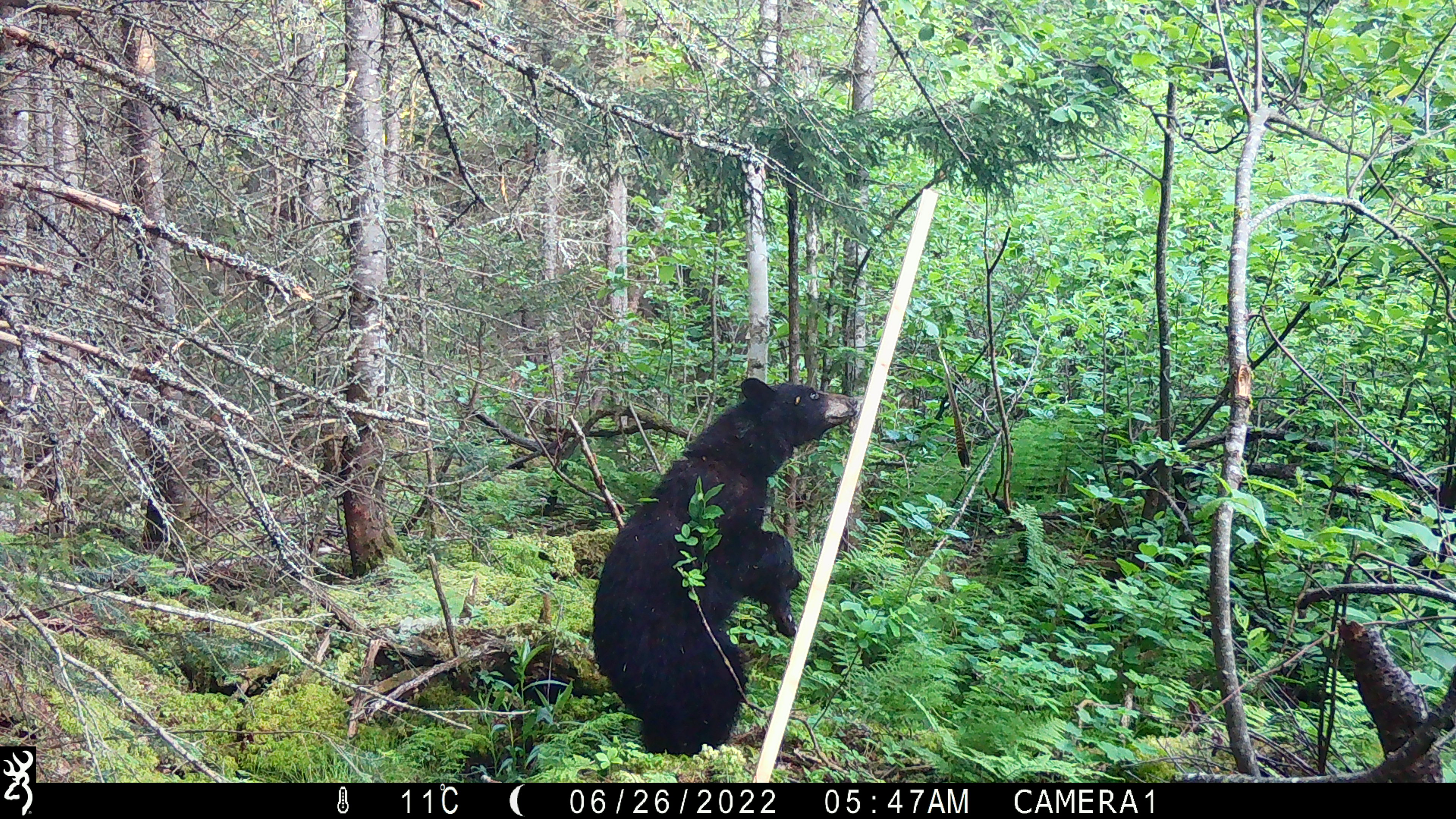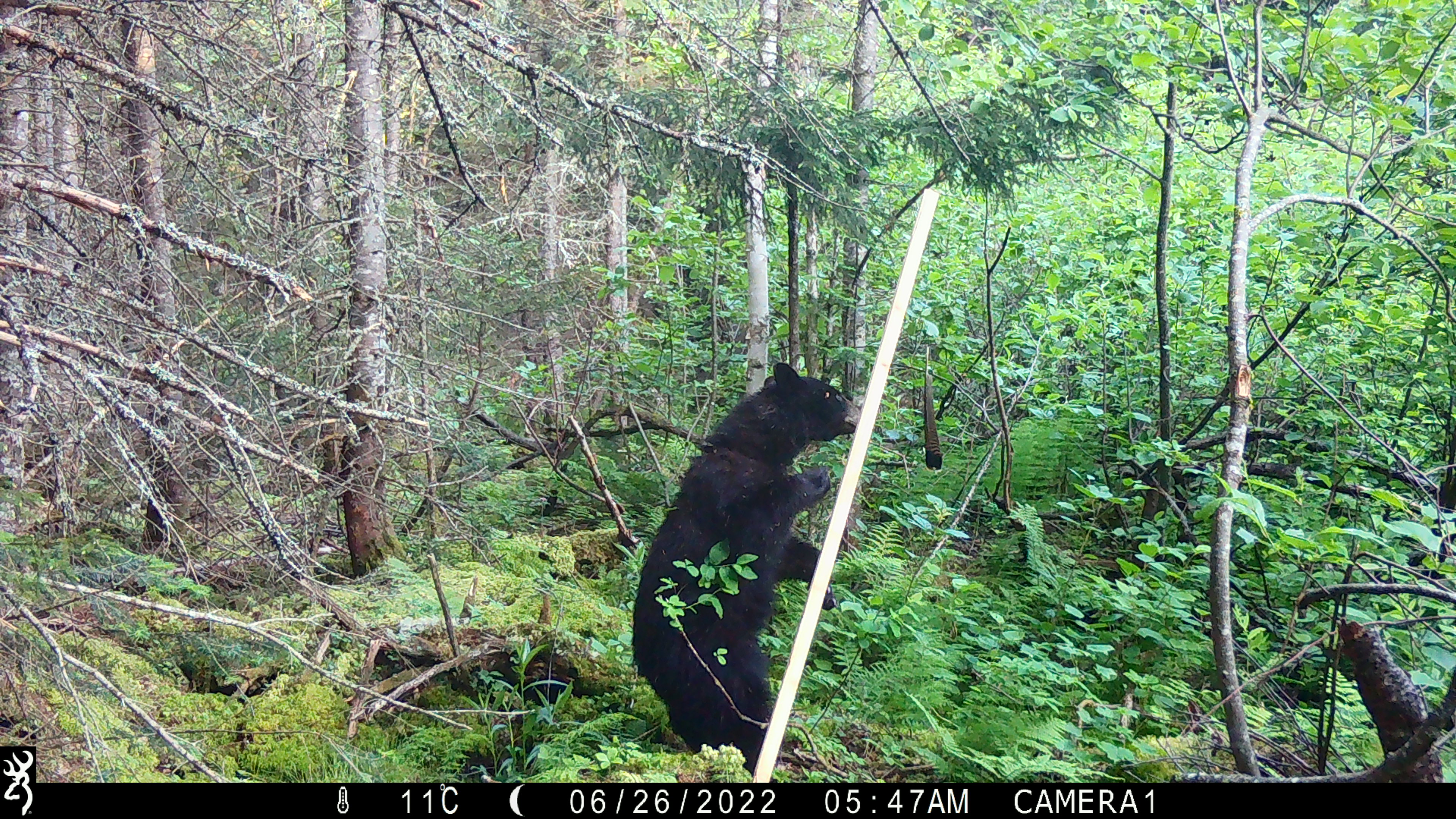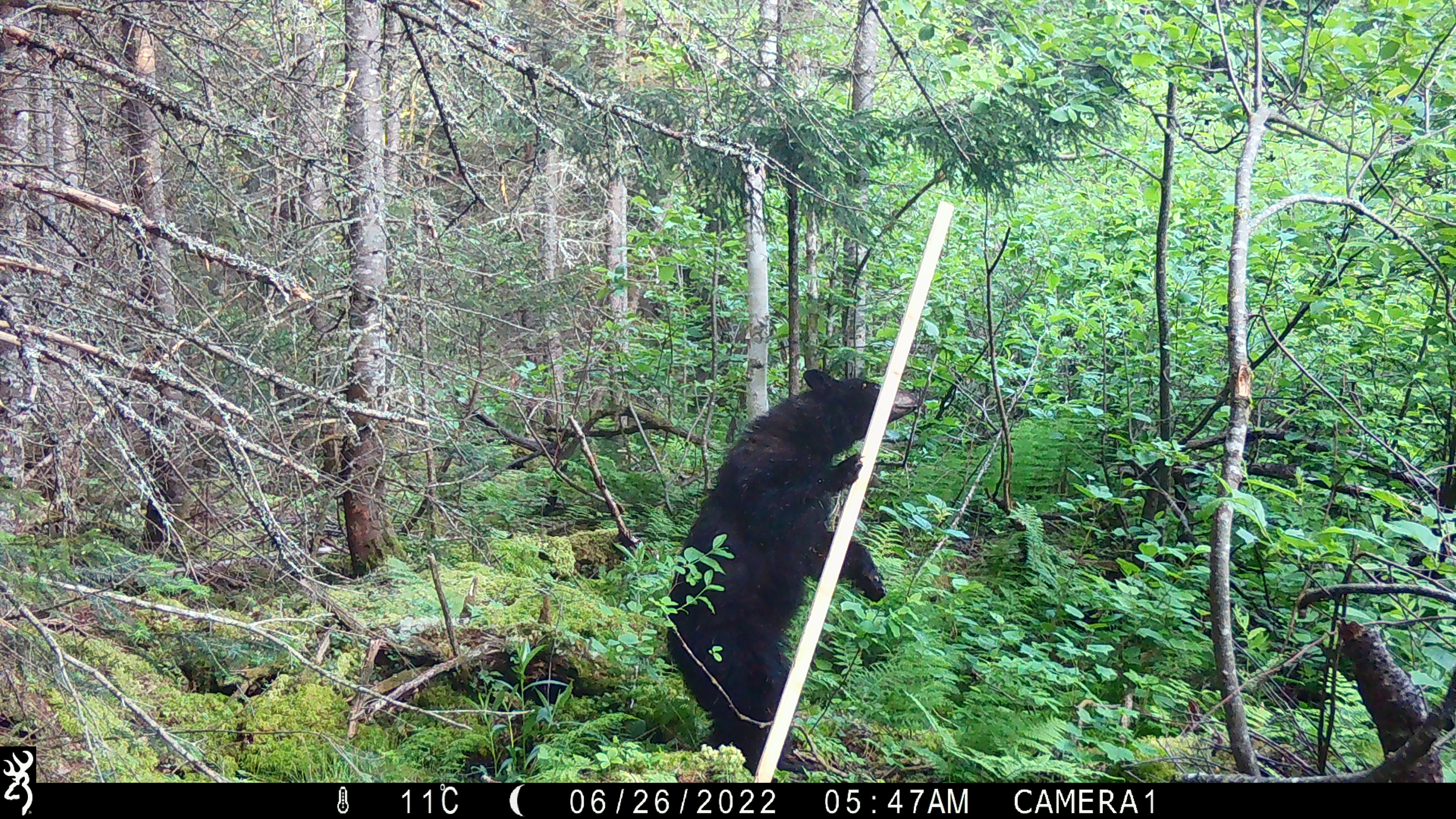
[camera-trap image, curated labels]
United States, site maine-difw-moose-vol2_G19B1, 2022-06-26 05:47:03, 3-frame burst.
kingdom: Animalia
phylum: Chordata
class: Mammalia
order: Carnivora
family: Ursidae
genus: Ursus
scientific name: Ursus americanus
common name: black bear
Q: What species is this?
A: Black bear (Ursus americanus).